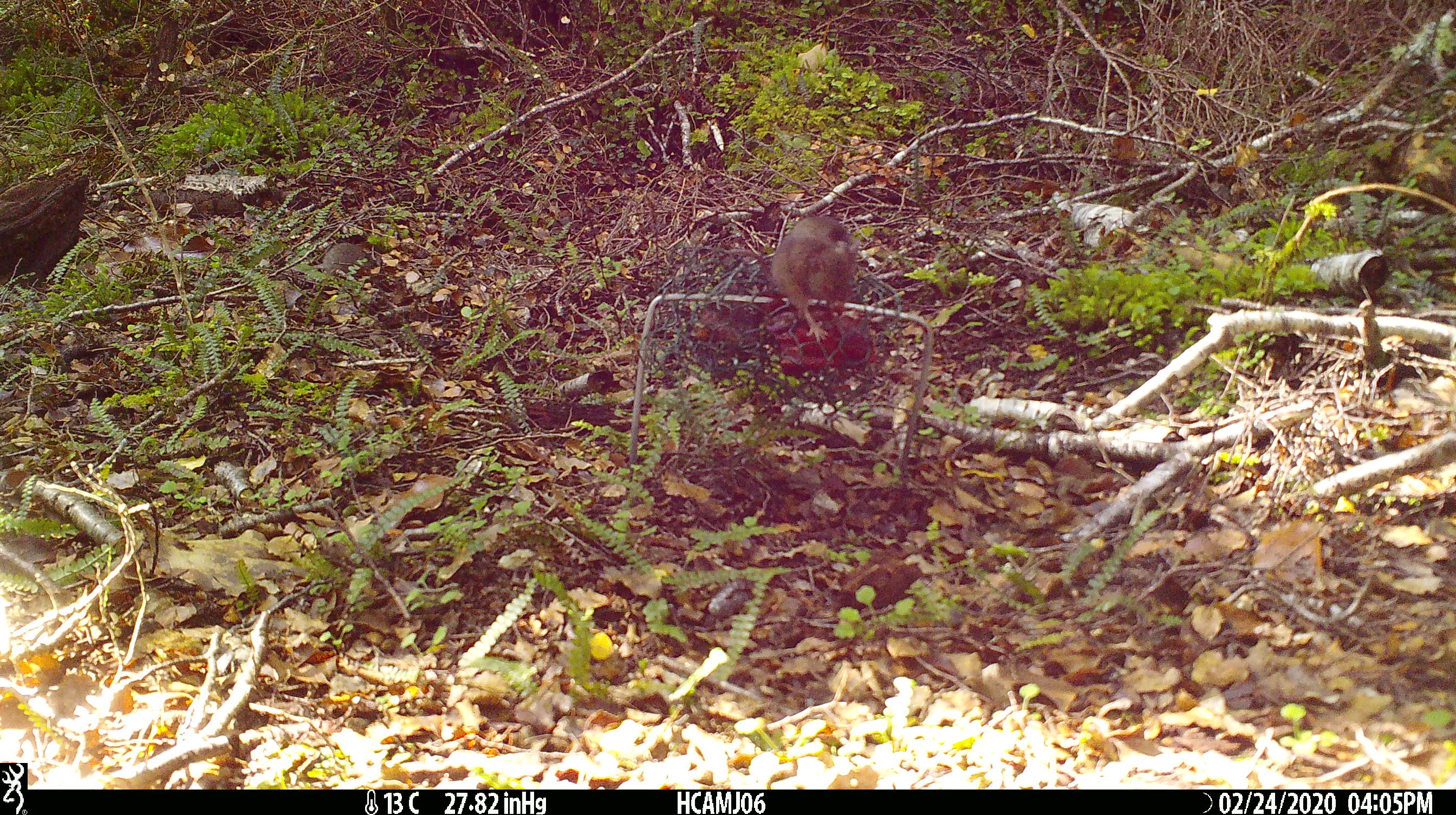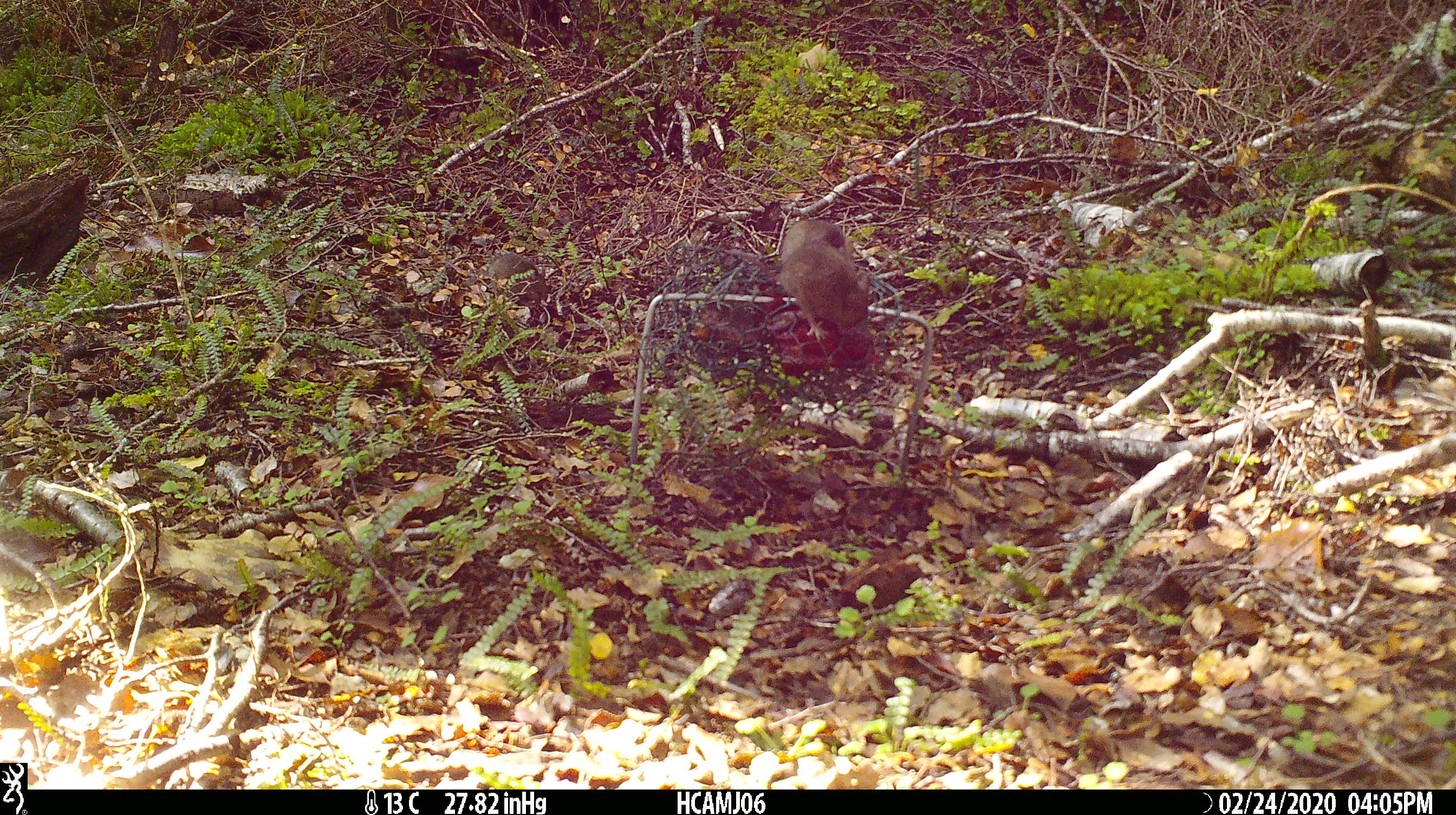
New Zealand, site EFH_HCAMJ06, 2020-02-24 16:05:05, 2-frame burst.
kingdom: Animalia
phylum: Chordata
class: Mammalia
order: Rodentia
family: Muridae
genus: Mus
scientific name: Mus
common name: mouse